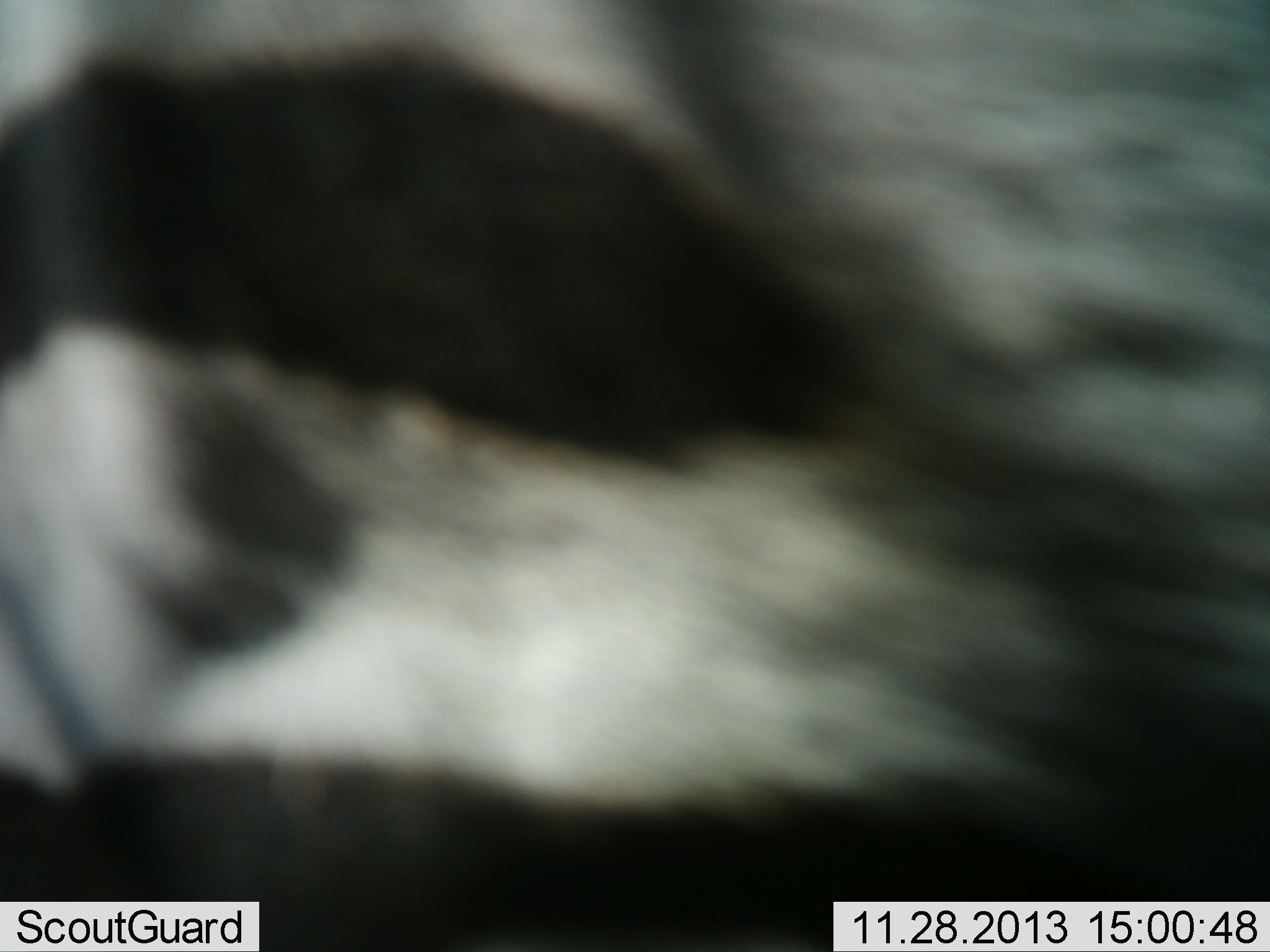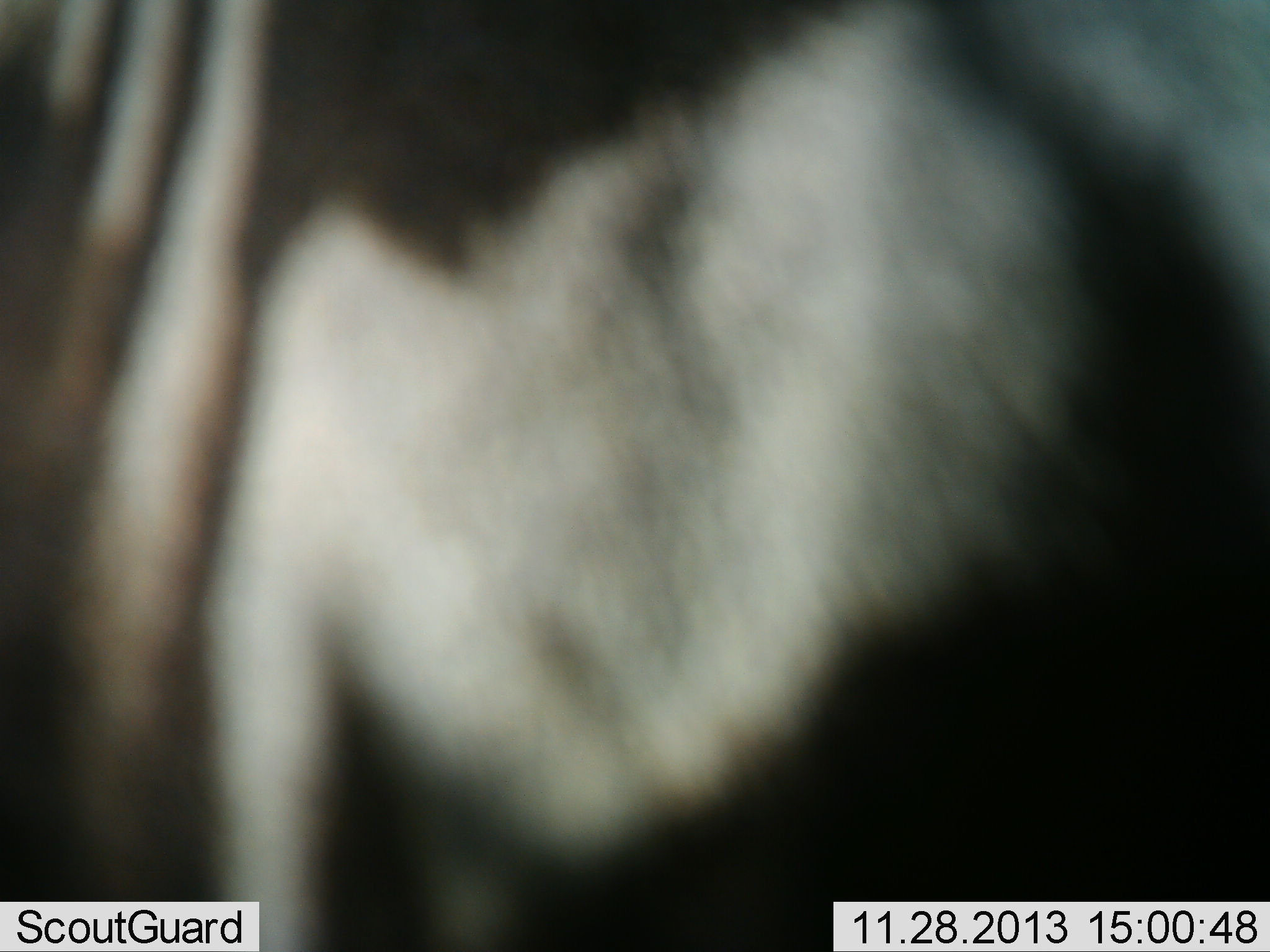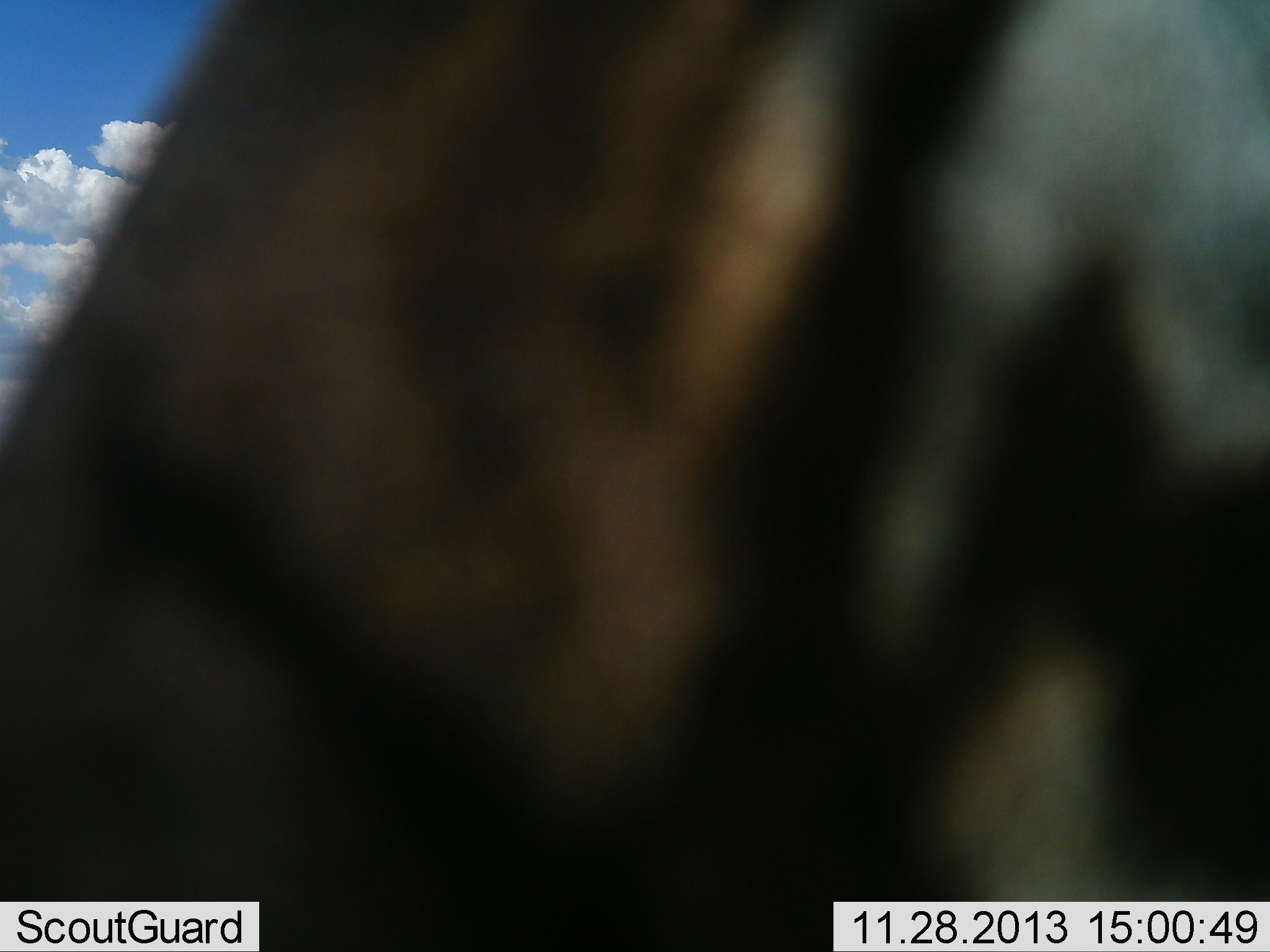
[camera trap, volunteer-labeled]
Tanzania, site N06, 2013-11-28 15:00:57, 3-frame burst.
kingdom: Animalia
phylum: Chordata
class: Mammalia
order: Perissodactyla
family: Equidae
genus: Equus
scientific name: Equus quagga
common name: plains zebra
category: zebra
Zebra (plains zebra) (Equus quagga), count 1. Behavior (volunteer vote fractions): standing 50%, resting 0%, moving 38%, interacting 12%. Young present (vote fraction): 0%. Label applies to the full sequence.